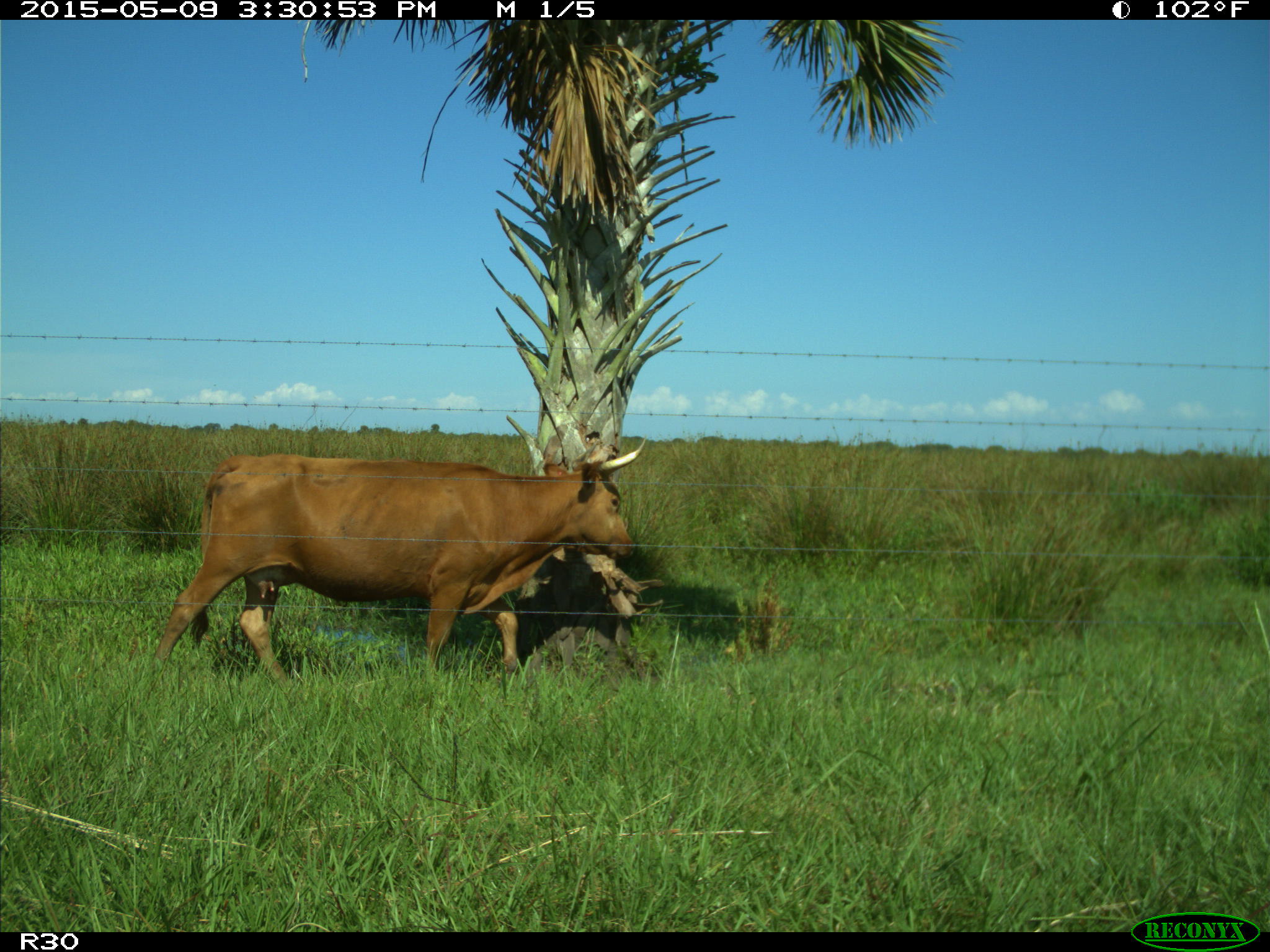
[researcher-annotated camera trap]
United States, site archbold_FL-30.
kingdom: Animalia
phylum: Chordata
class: Mammalia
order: Artiodactyla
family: Bovidae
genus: Bos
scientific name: Bos taurus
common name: domestic cow